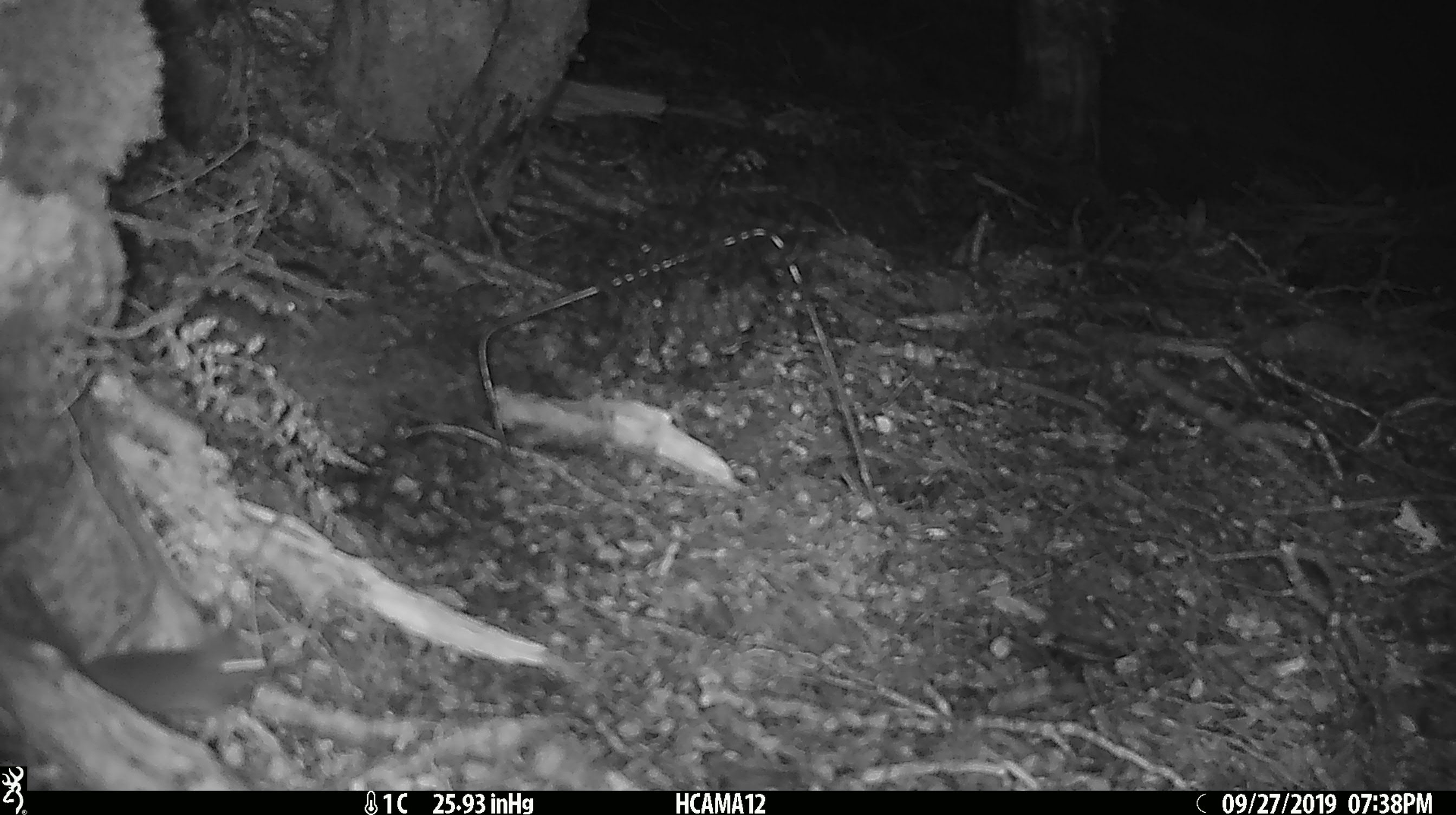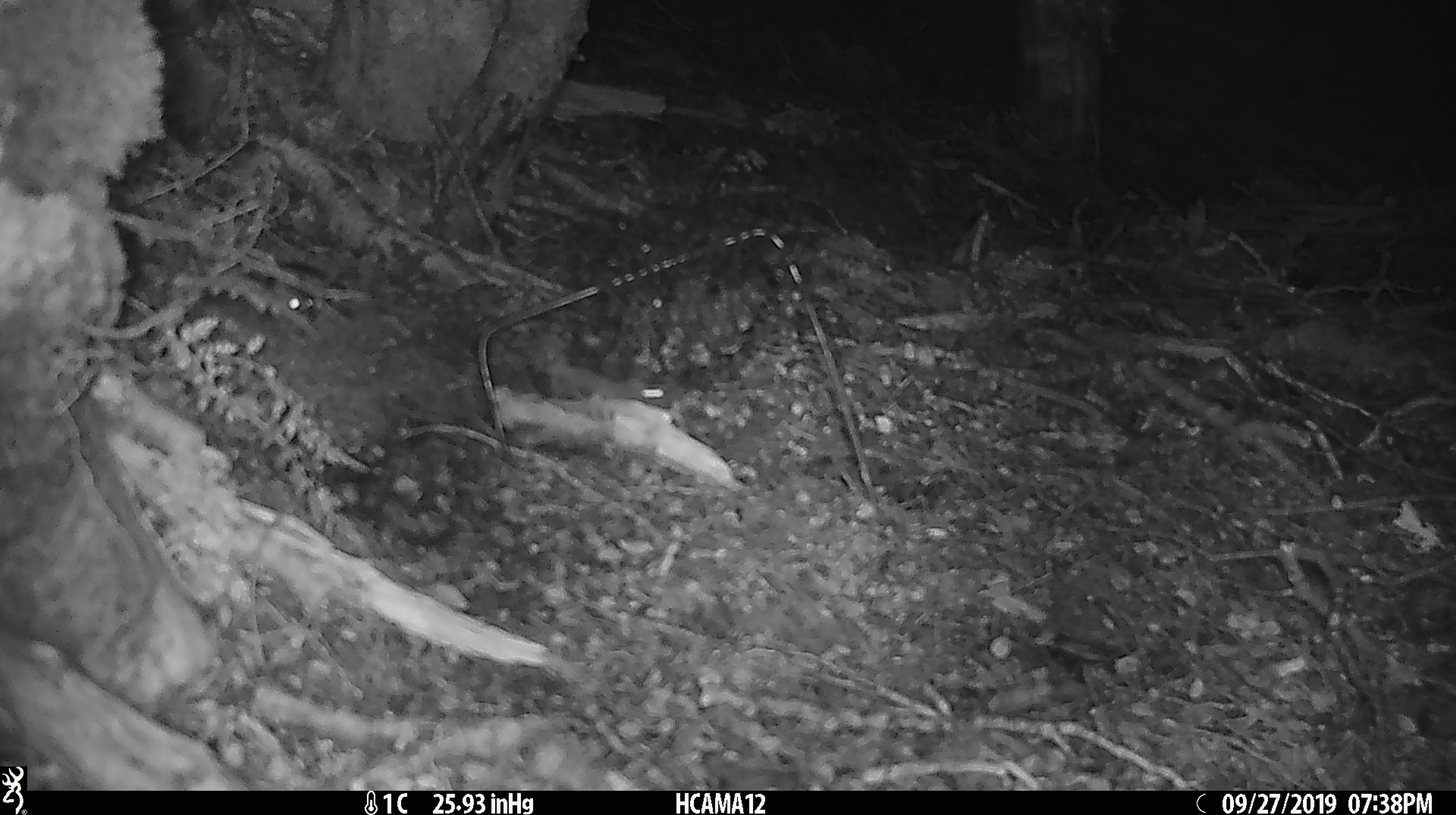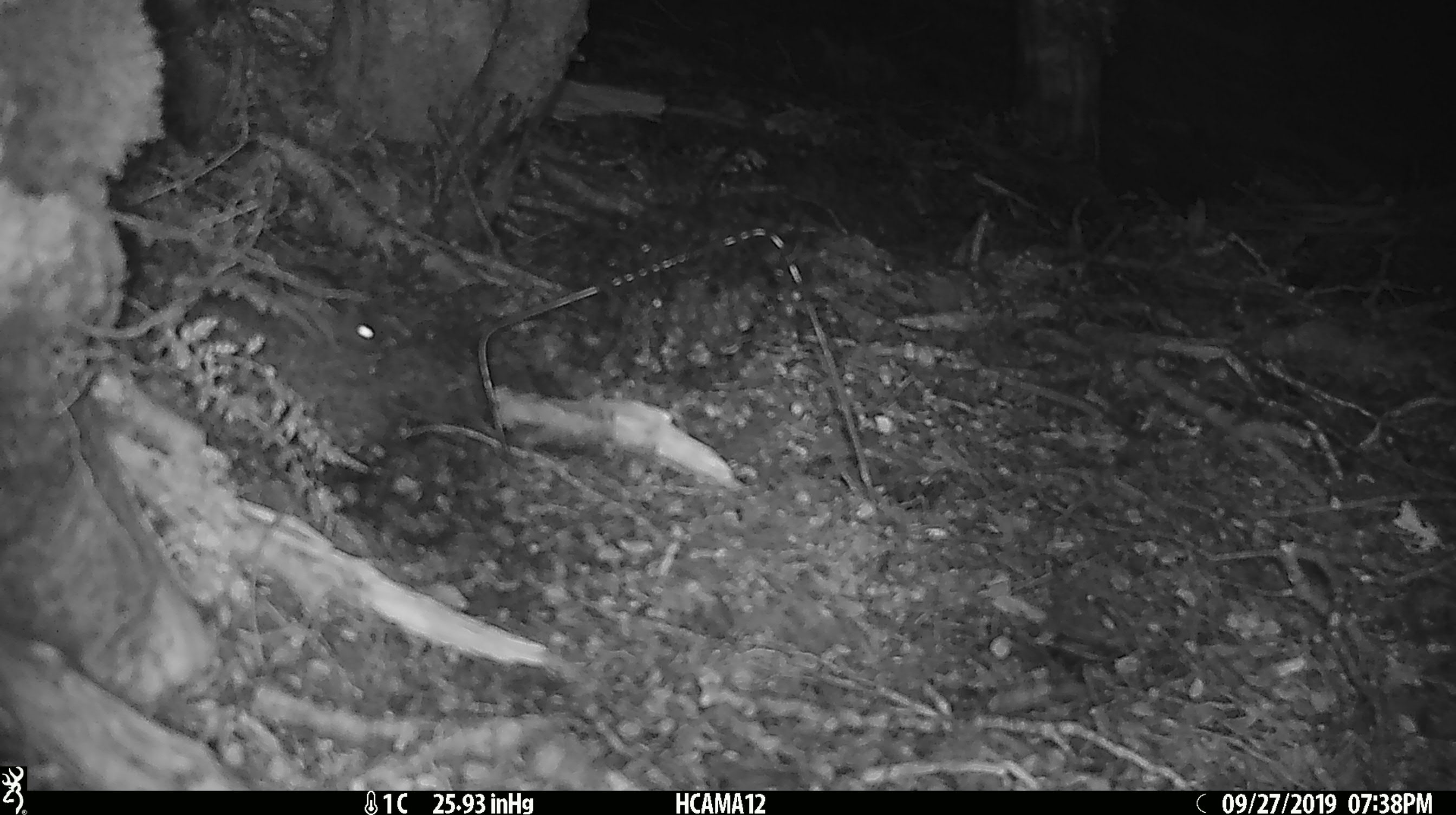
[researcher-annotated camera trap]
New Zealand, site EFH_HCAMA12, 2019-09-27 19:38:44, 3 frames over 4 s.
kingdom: Animalia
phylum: Chordata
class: Mammalia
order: Rodentia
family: Muridae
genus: Mus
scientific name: Mus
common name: mouse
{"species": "mouse (Mus)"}